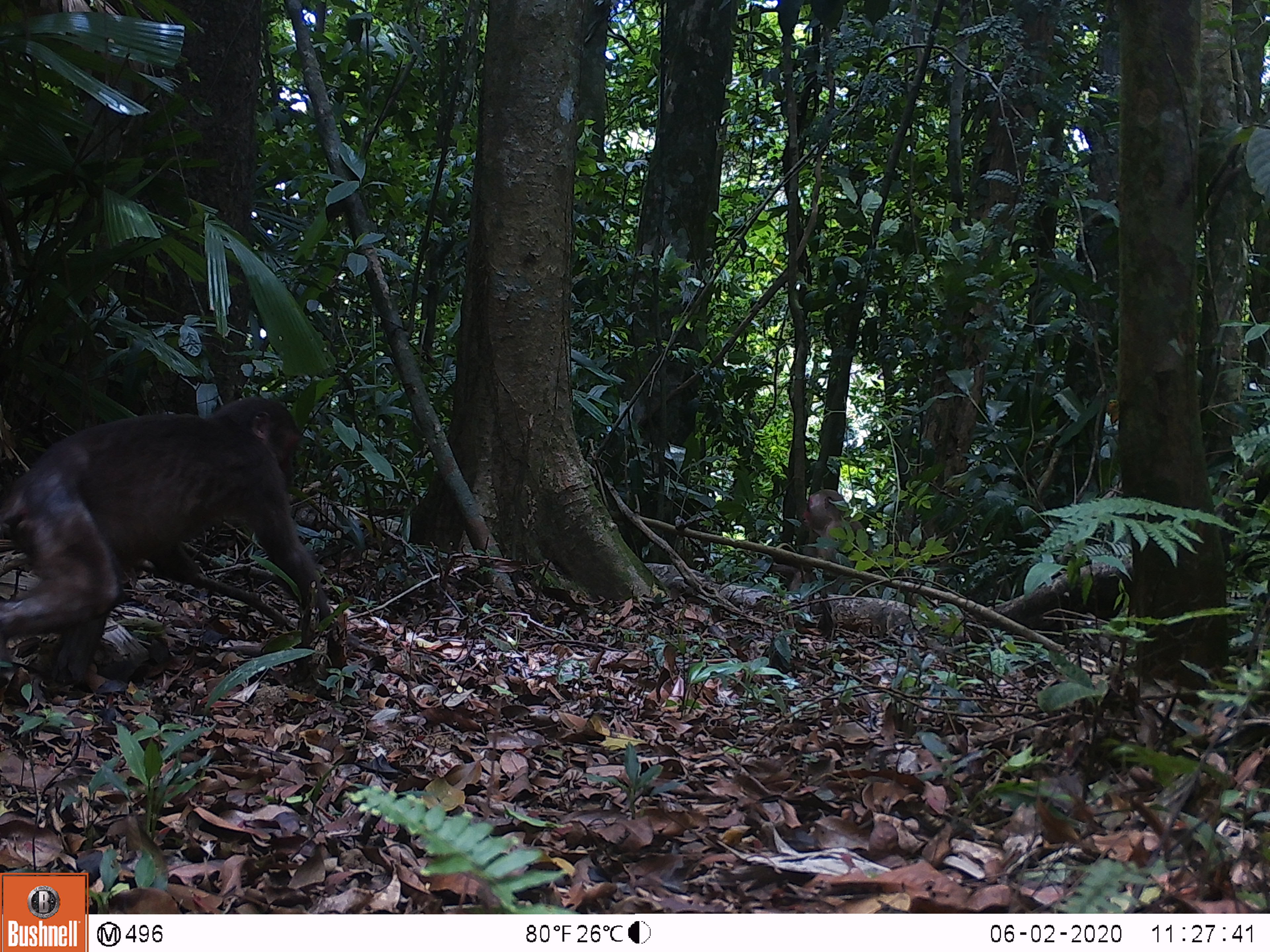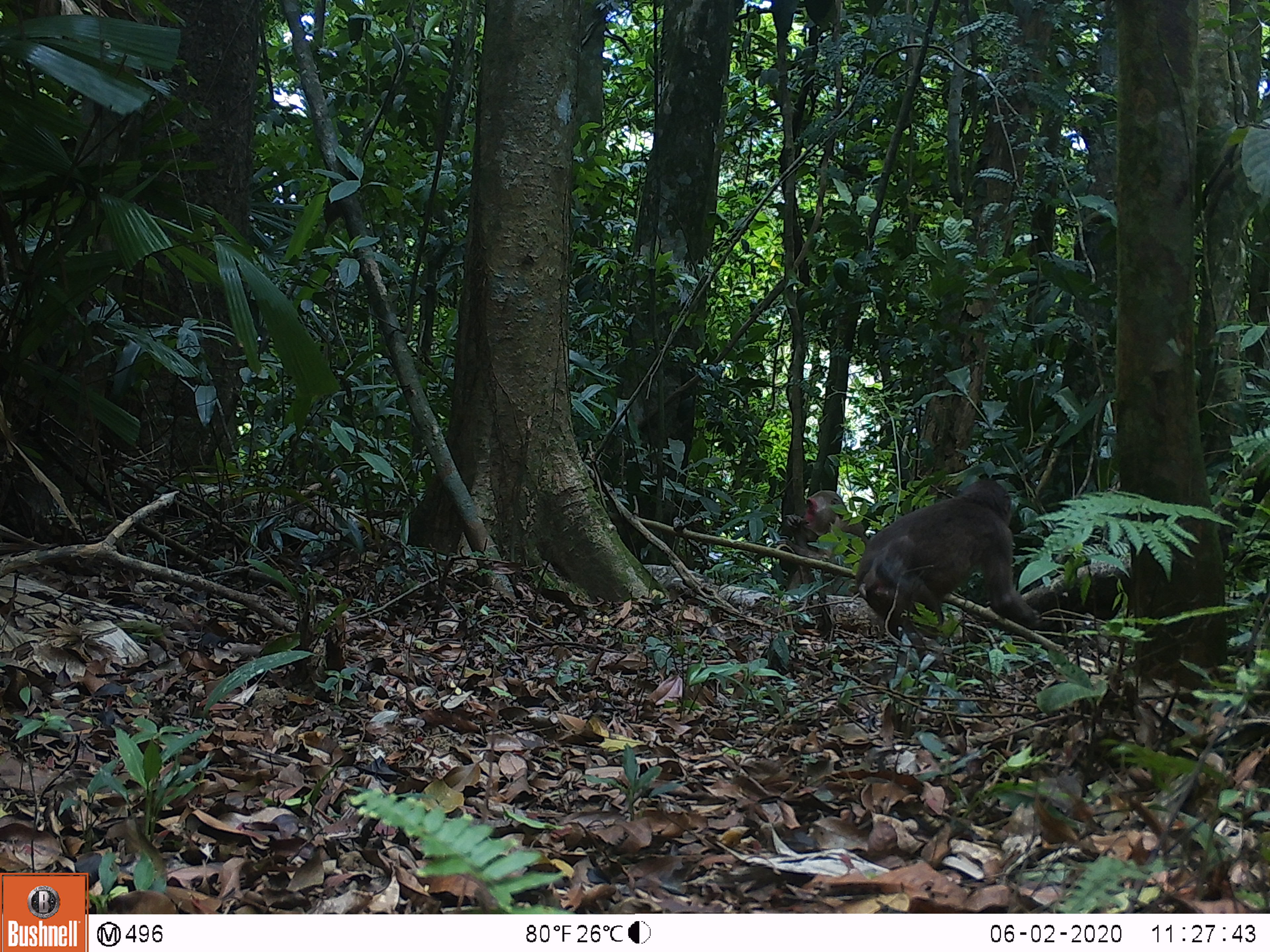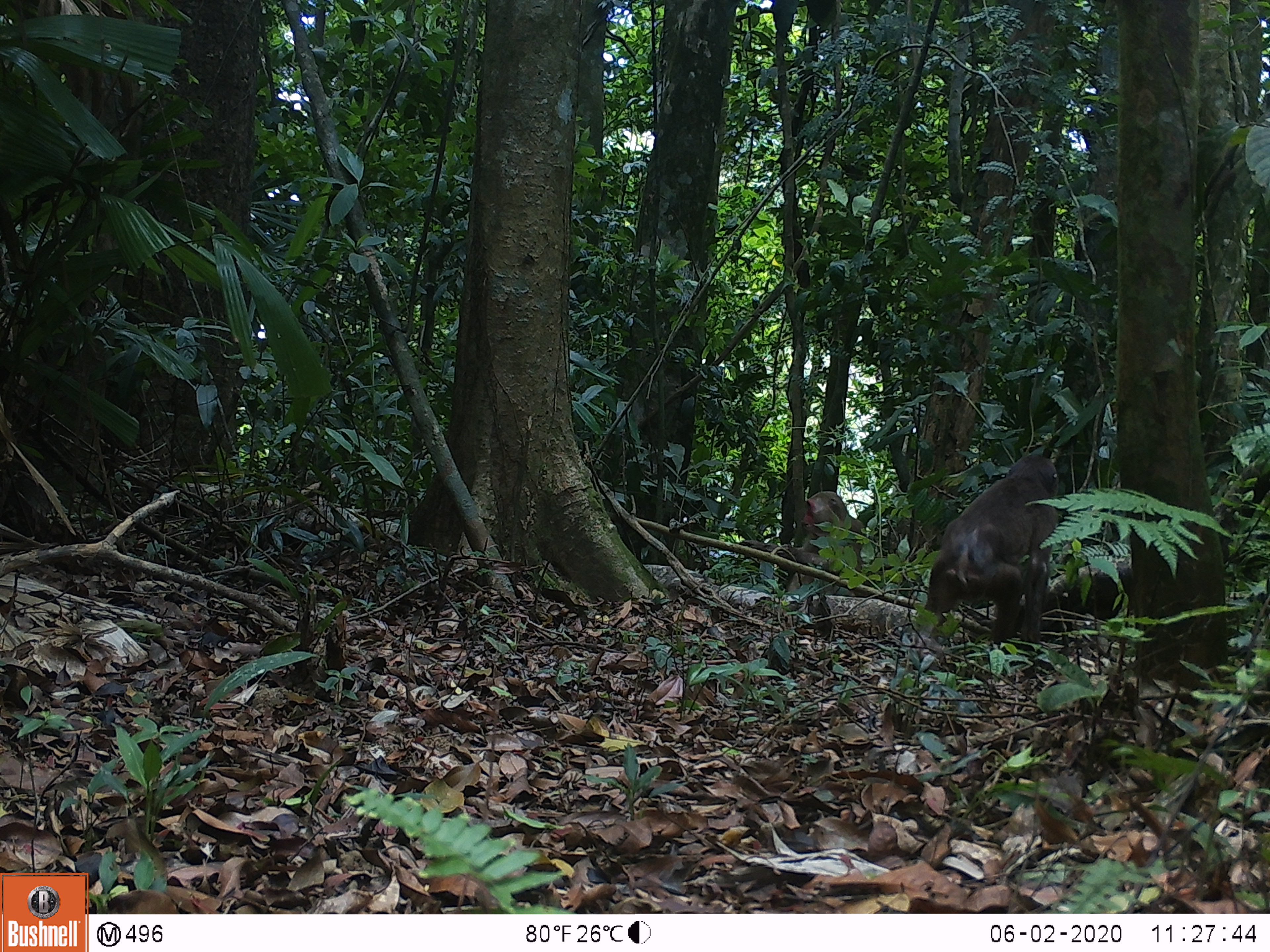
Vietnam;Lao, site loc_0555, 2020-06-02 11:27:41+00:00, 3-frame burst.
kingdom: Animalia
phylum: Chordata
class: Mammalia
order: Primates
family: Cercopithecidae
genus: Macaca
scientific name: Macaca arctoides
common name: stump-tailed macaque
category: stump tailed macaque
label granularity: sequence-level